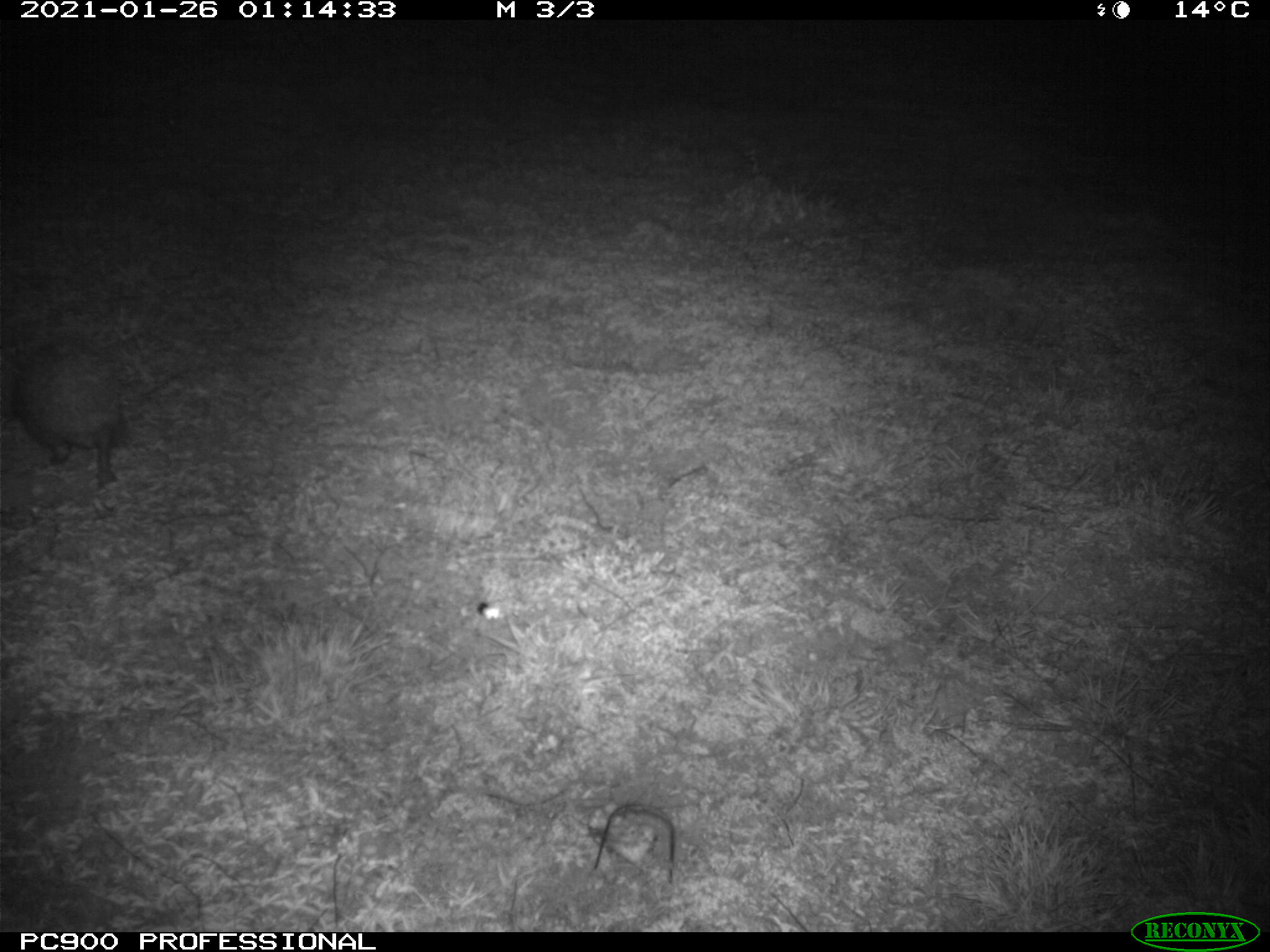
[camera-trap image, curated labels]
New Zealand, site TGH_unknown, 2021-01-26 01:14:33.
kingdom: Animalia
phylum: Chordata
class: Mammalia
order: Eulipotyphla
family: Erinaceidae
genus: Erinaceus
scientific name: Erinaceus europaeus europaeus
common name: european hedgehog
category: hedgehog